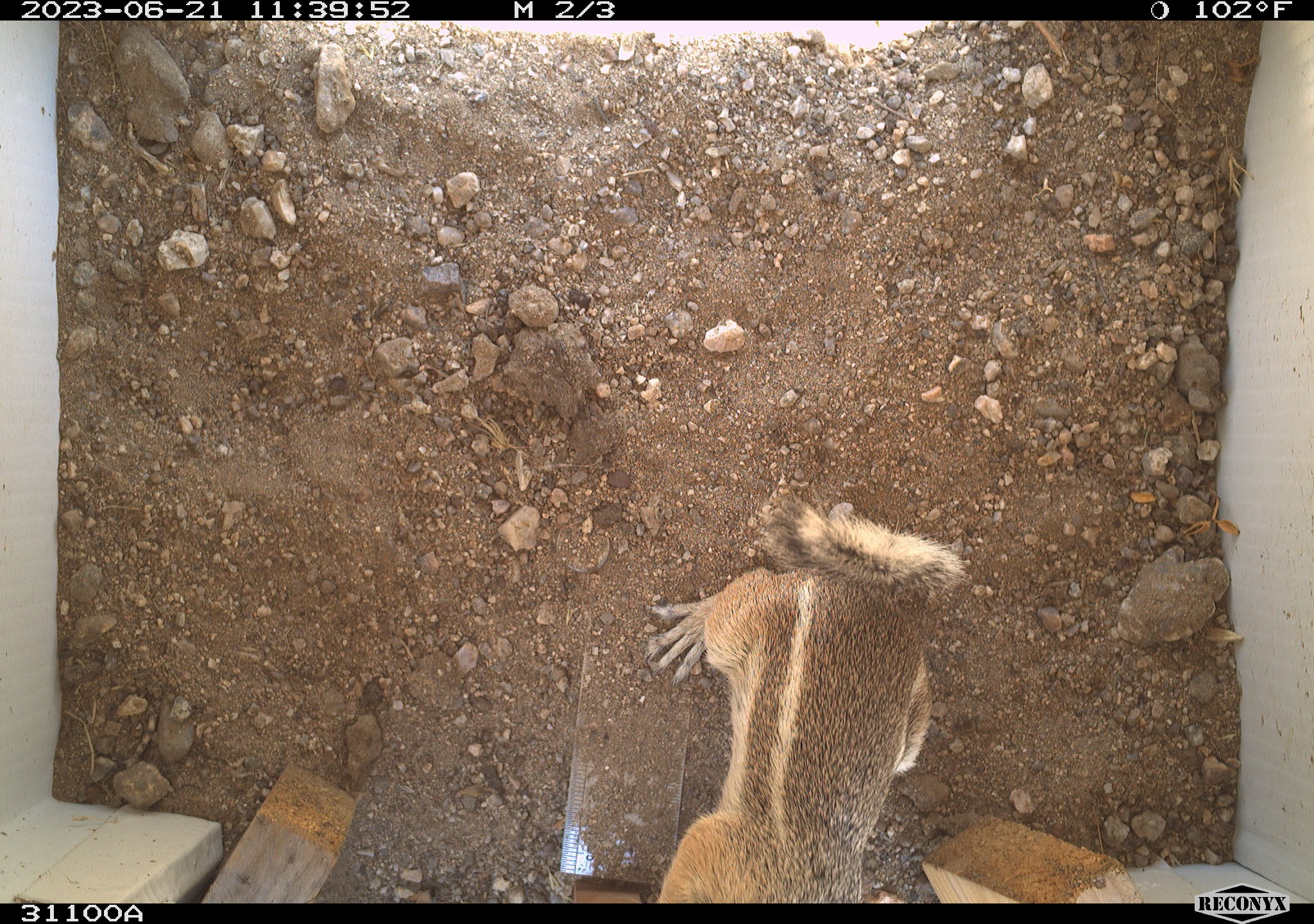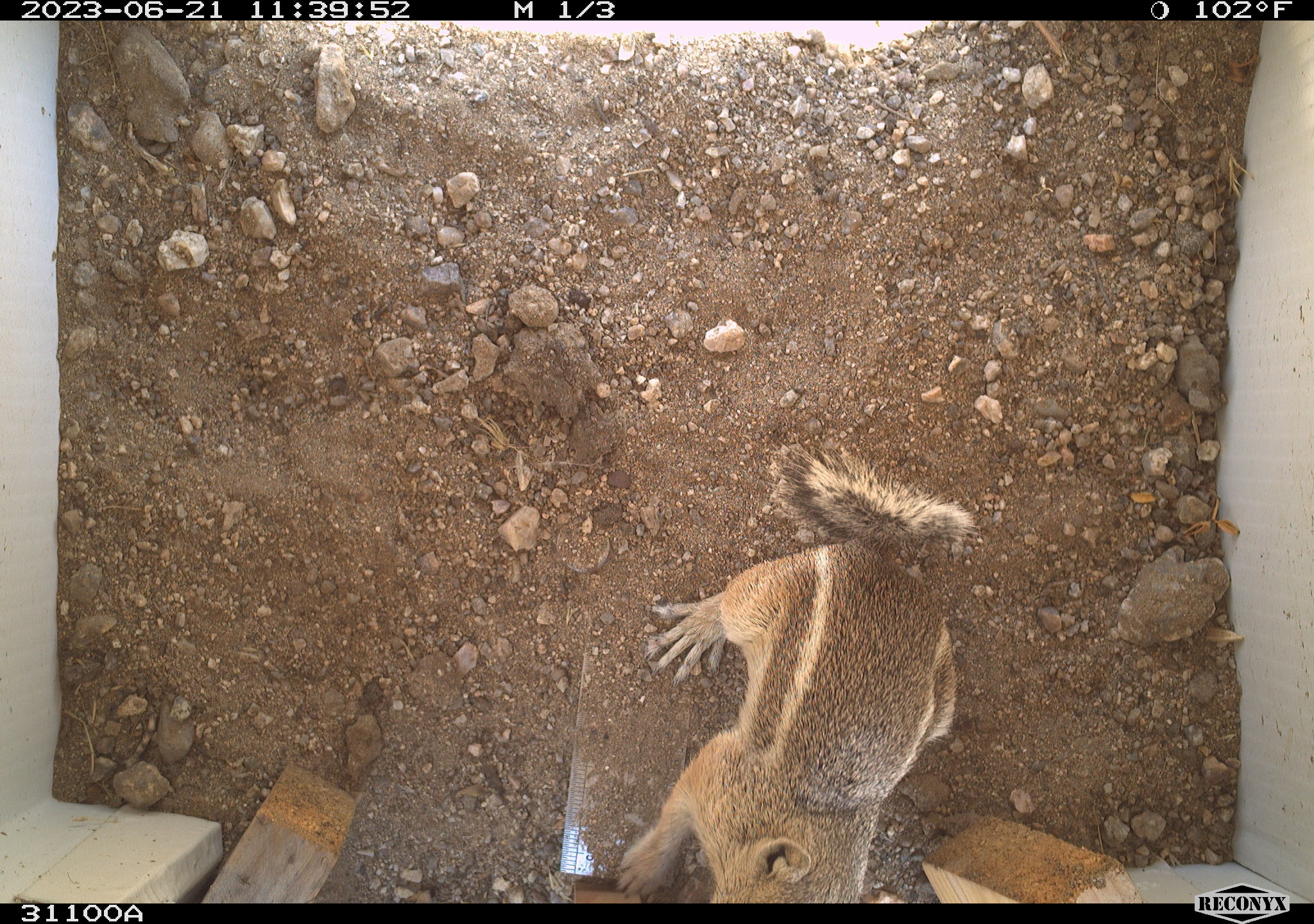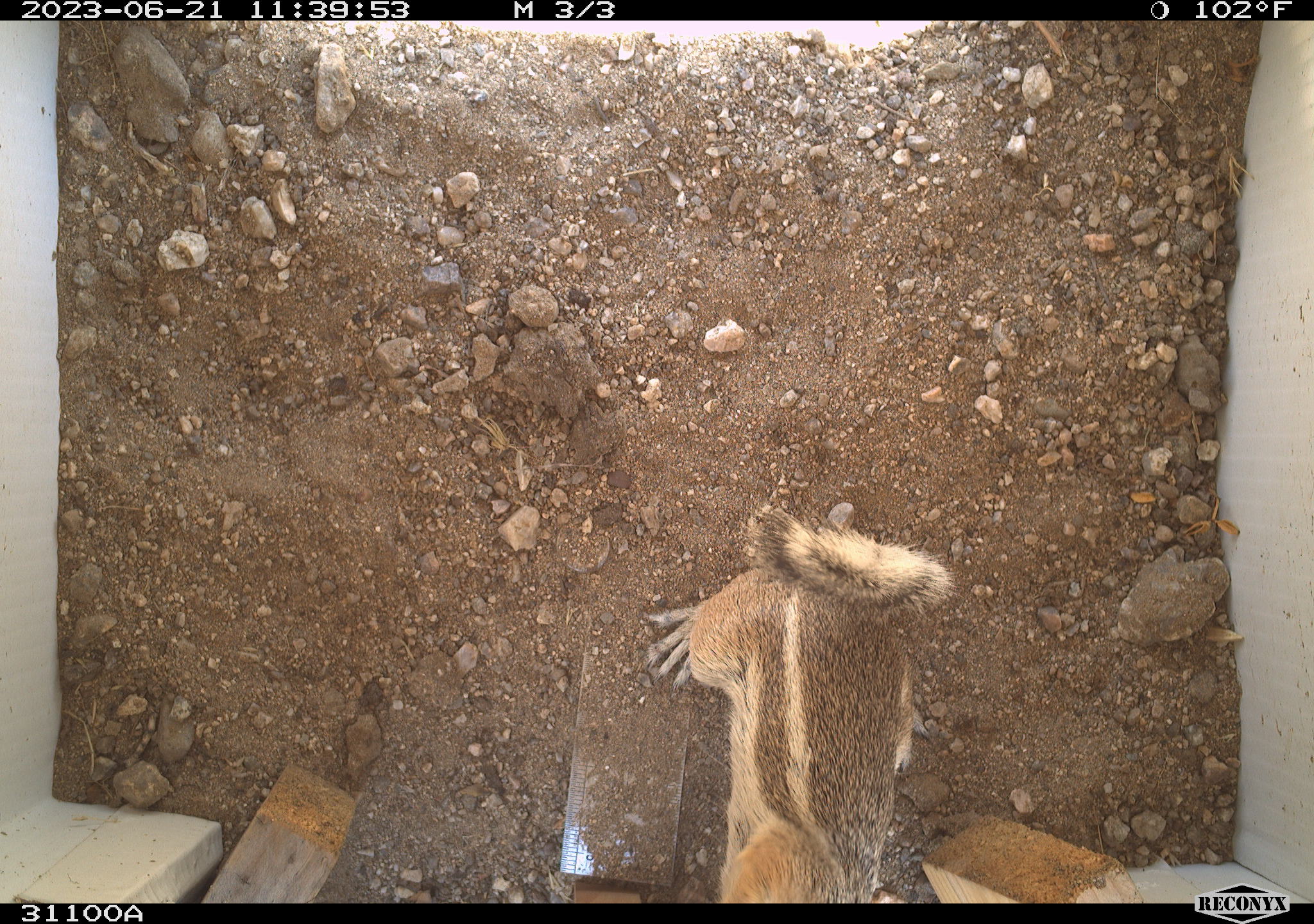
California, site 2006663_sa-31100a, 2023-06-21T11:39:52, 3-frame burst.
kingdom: Animalia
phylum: Chordata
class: Mammalia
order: Rodentia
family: Sciuridae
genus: Ammospermophilus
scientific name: Ammospermophilus leucurus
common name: white-tailed antelope squirrel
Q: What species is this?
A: White-tailed antelope squirrel (Ammospermophilus leucurus).